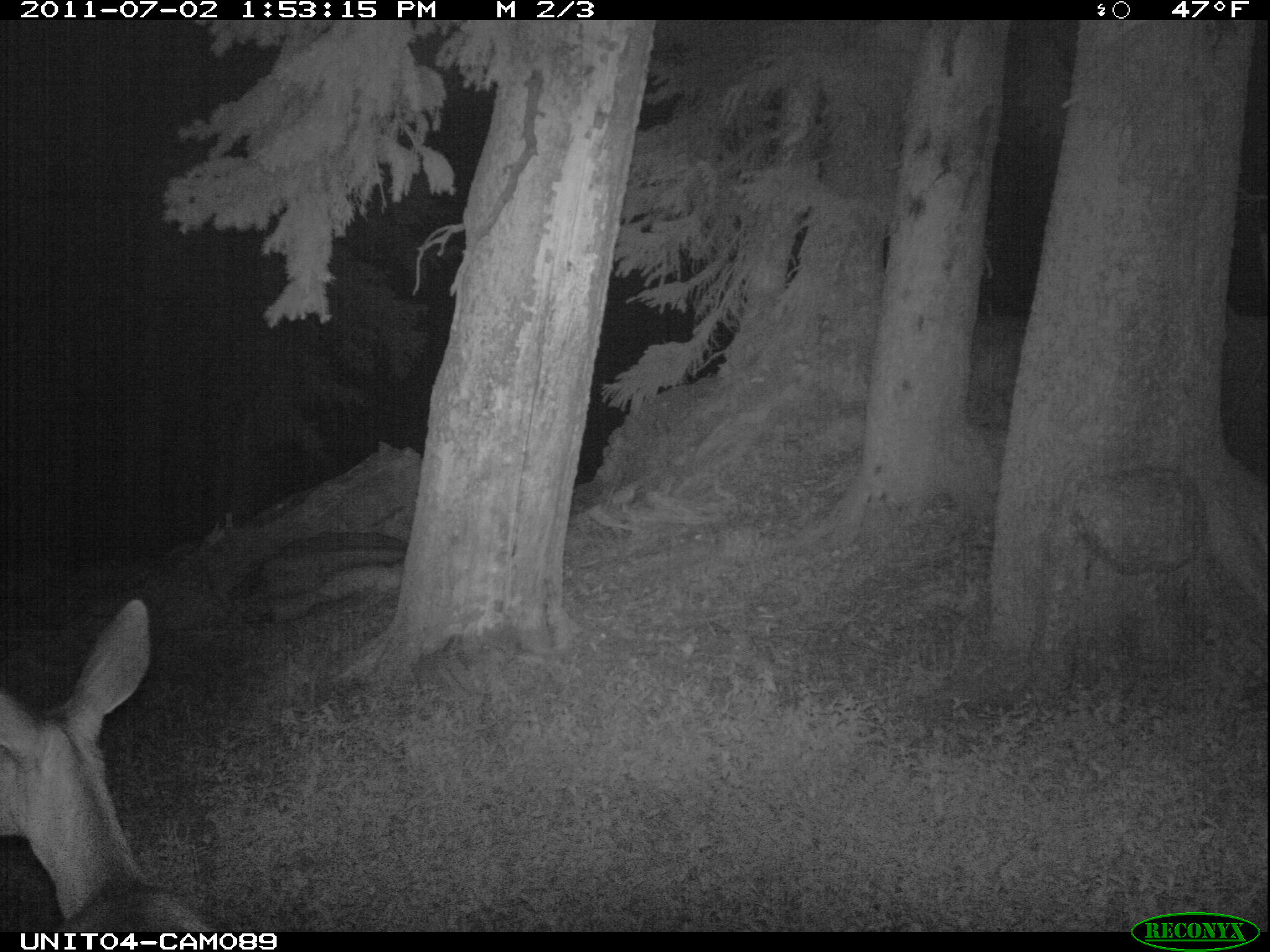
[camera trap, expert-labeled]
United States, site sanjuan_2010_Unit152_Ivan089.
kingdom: Animalia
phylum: Chordata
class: Mammalia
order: Artiodactyla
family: Cervidae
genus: Odocoileus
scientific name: Odocoileus hemionus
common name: mule deer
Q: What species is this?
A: Odocoileus hemionus (mule deer).